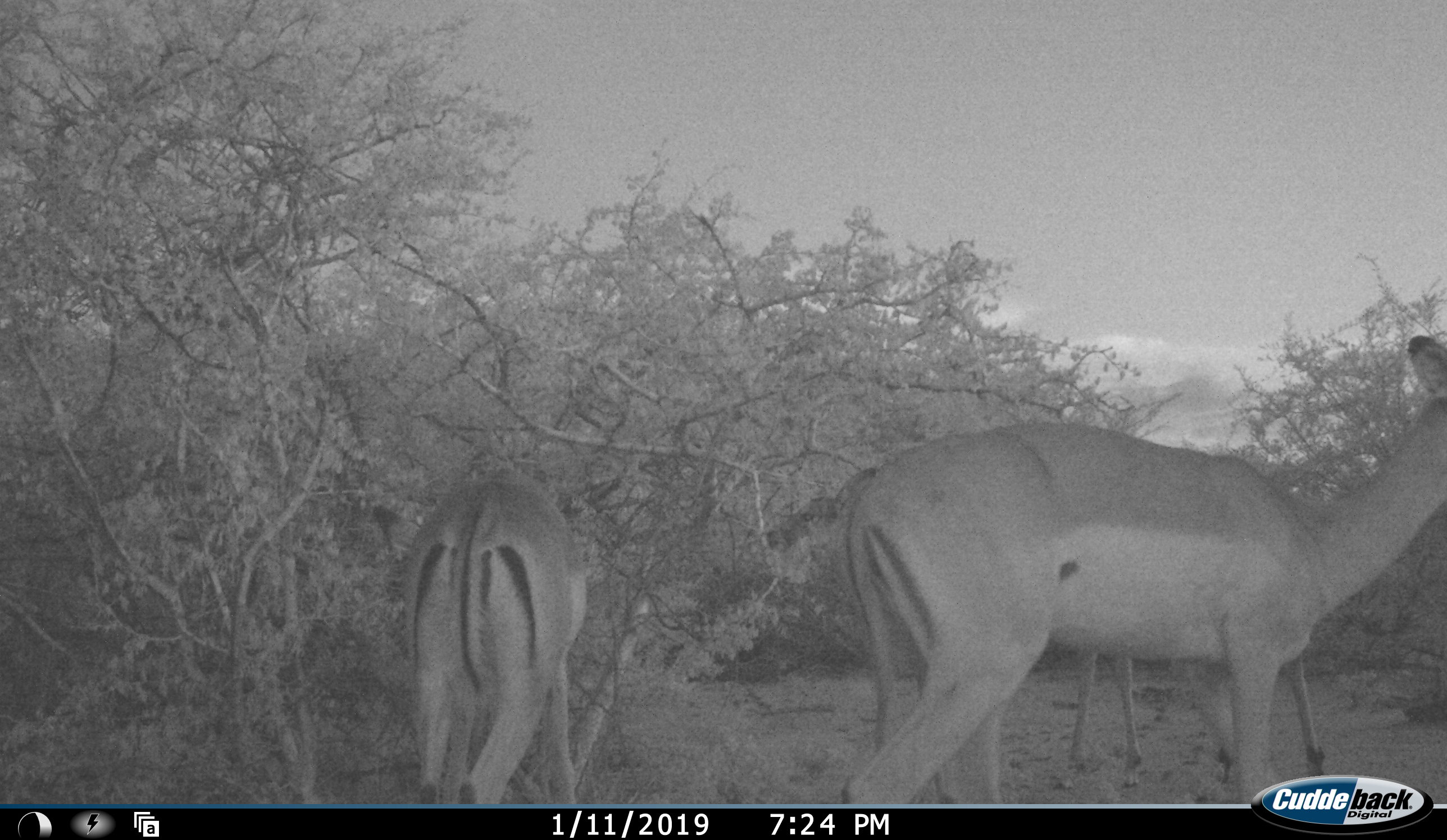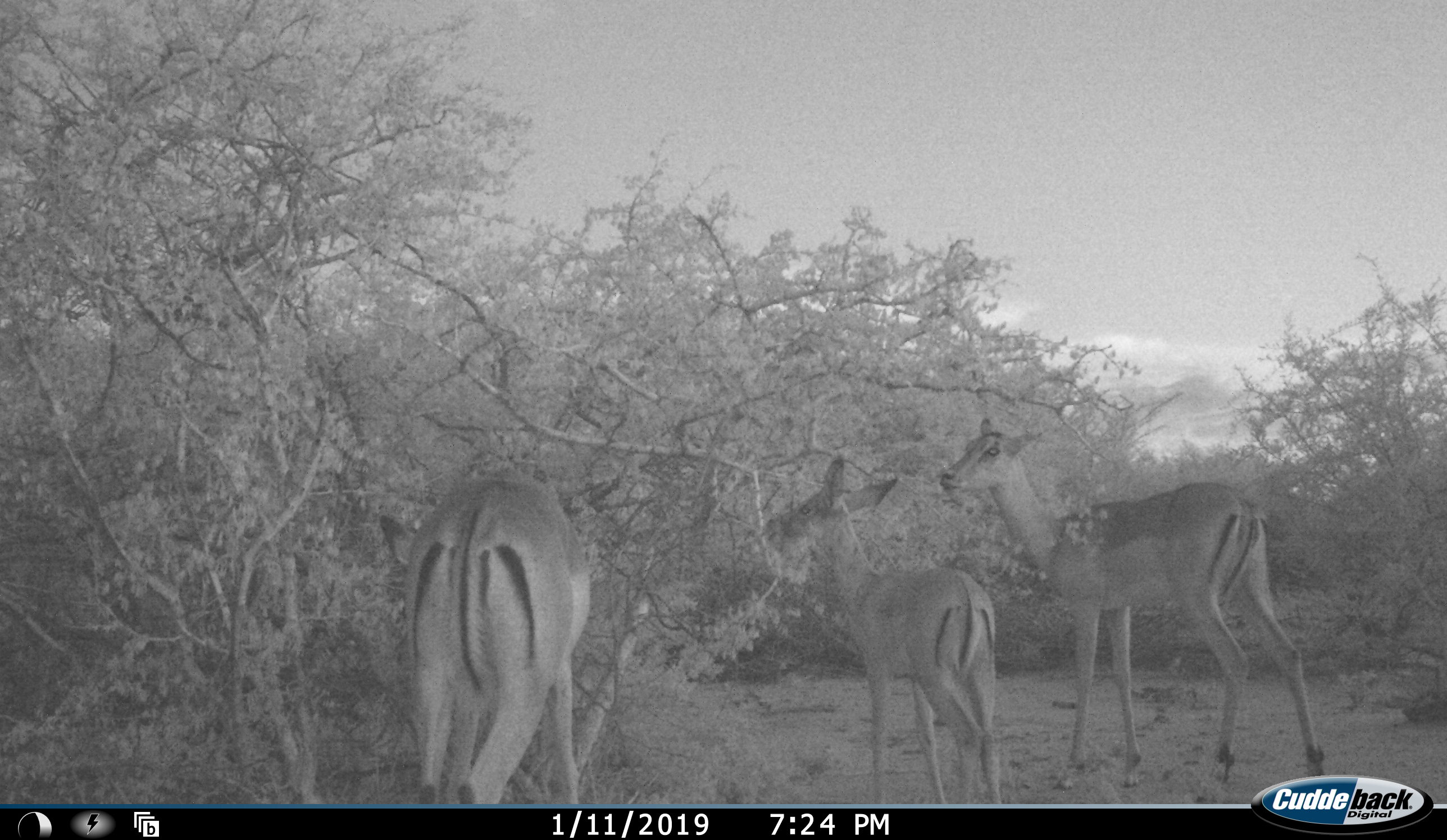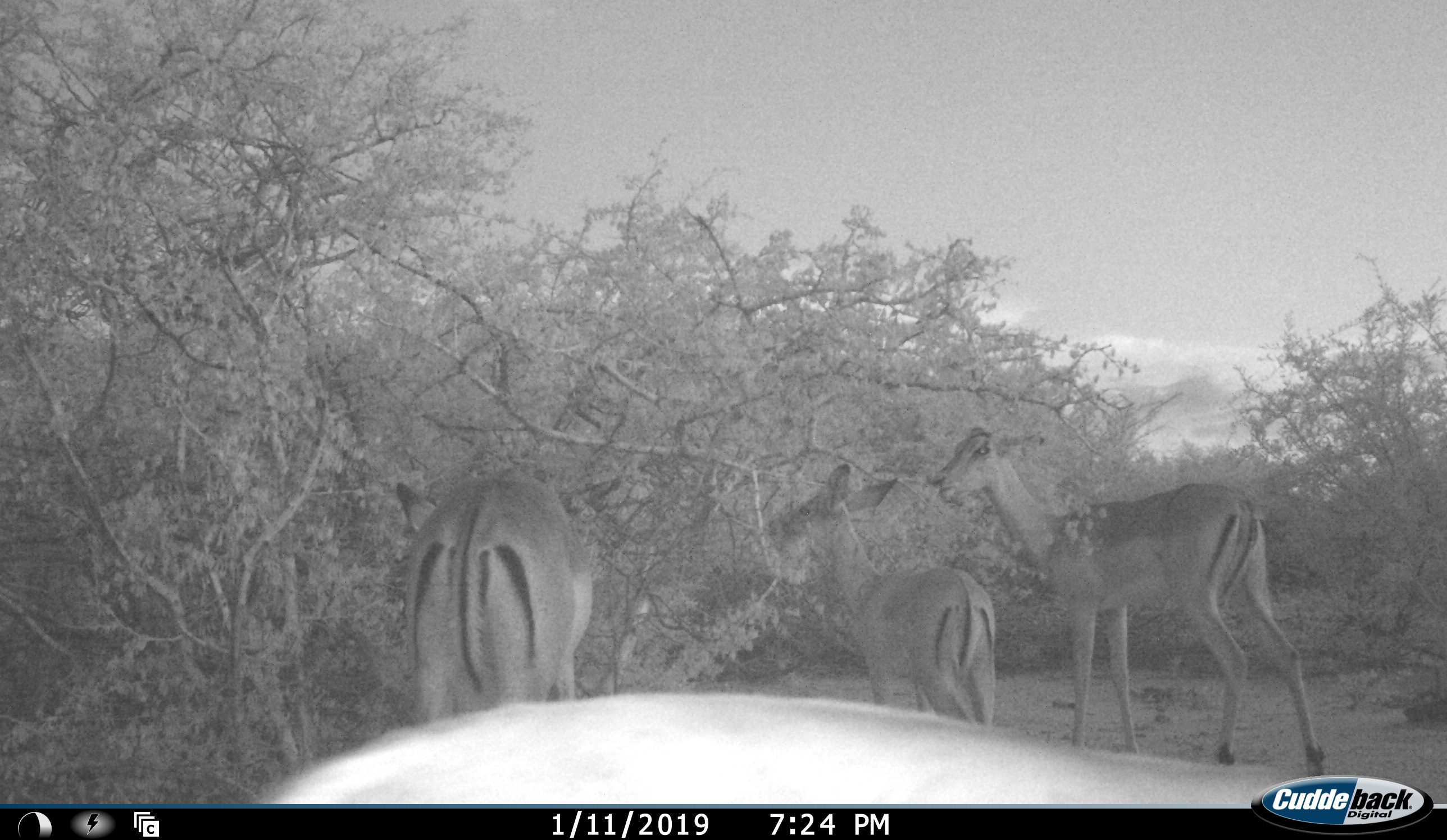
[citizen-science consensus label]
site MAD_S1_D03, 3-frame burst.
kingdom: Animalia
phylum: Chordata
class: Mammalia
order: Artiodactyla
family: Bovidae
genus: Aepyceros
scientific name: Aepyceros melampus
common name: impala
Impala (Aepyceros melampus), count 4. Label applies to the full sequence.